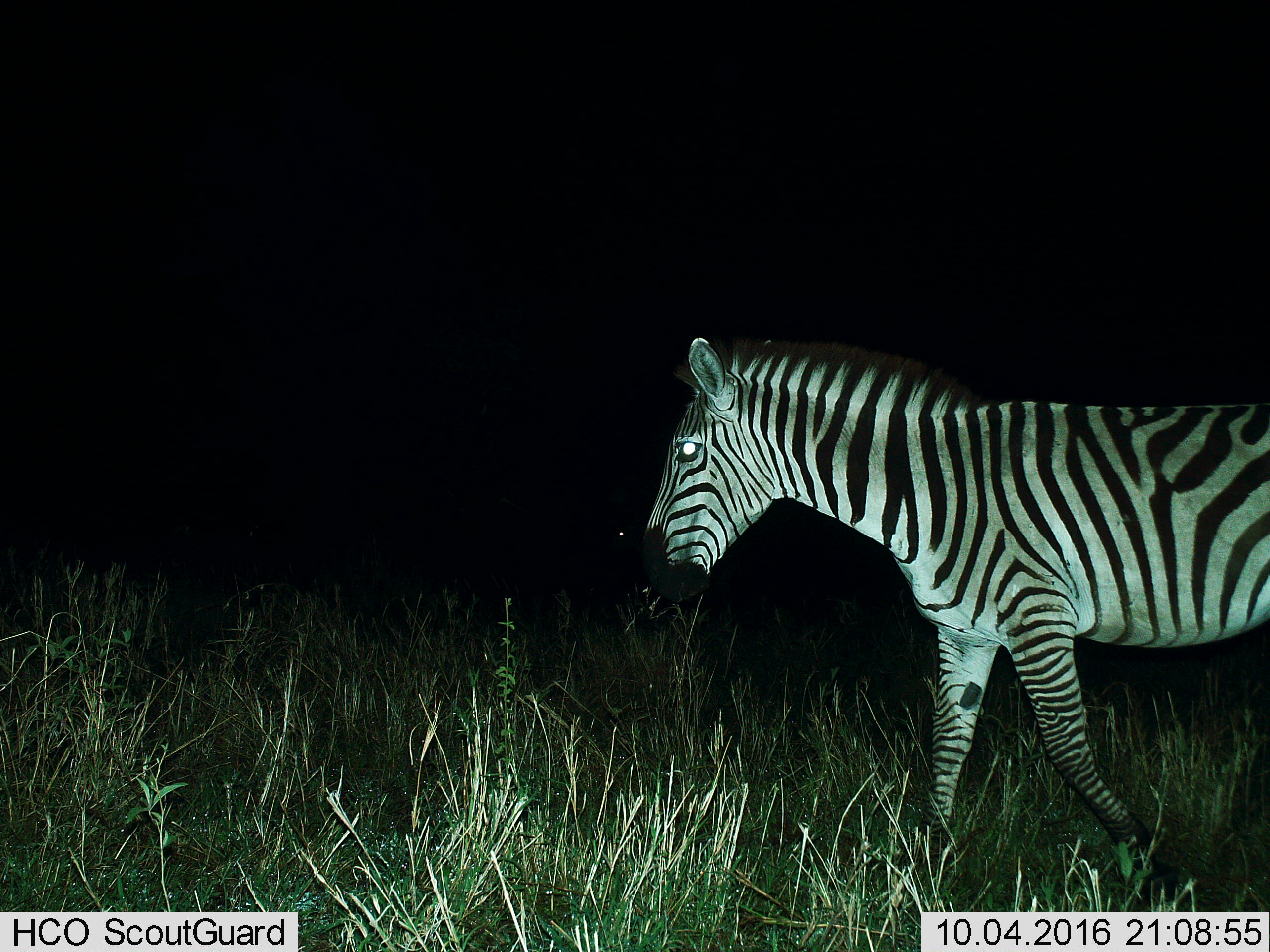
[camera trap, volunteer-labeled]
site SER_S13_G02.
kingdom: Animalia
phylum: Chordata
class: Mammalia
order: Perissodactyla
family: Equidae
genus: Equus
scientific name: Equus quagga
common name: plains zebra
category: zebraplains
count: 1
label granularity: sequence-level